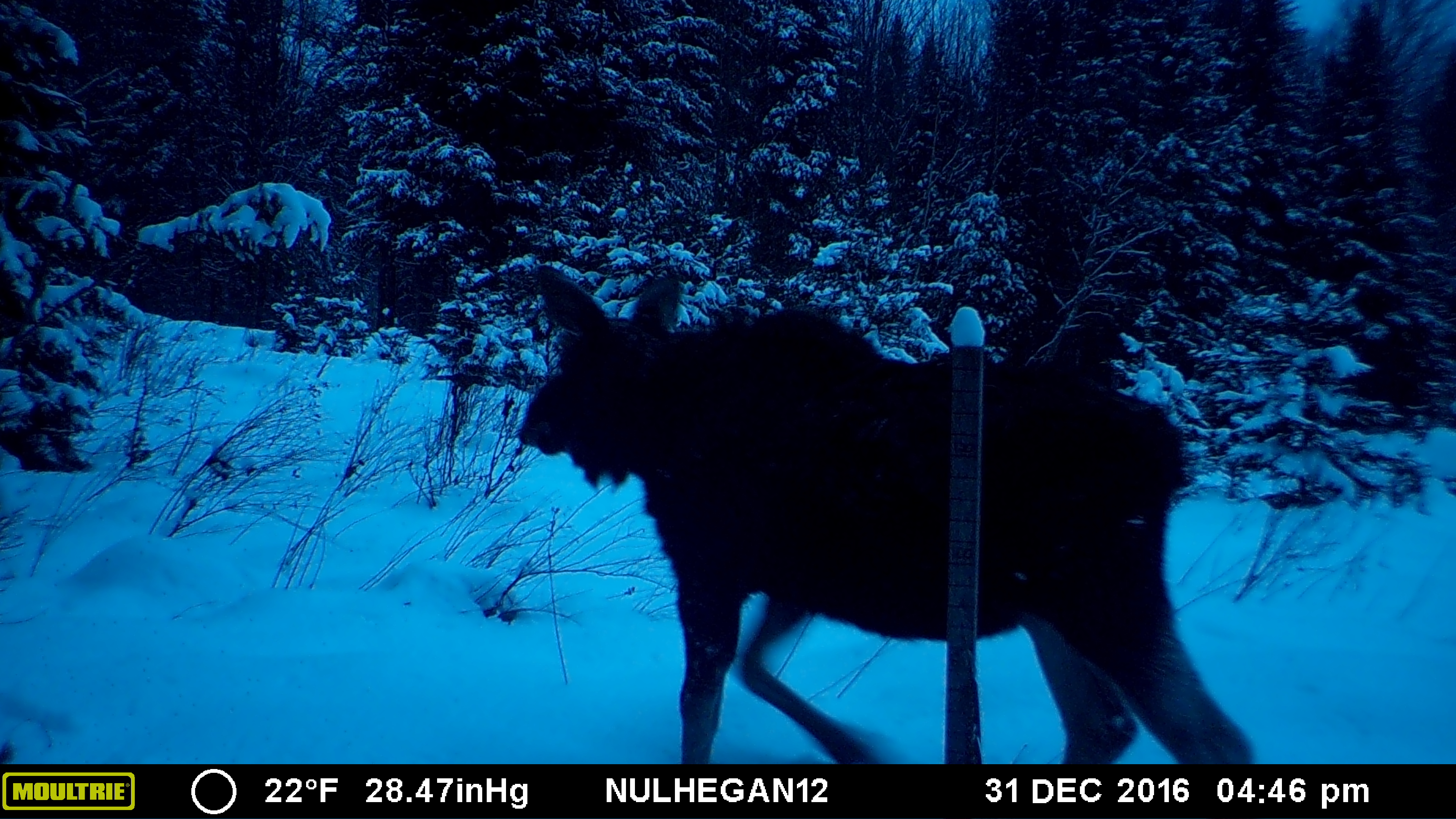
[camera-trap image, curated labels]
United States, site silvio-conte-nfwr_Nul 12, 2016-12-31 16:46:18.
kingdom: Animalia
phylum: Chordata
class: Mammalia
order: Artiodactyla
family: Cervidae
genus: Alces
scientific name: Alces alces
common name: moose